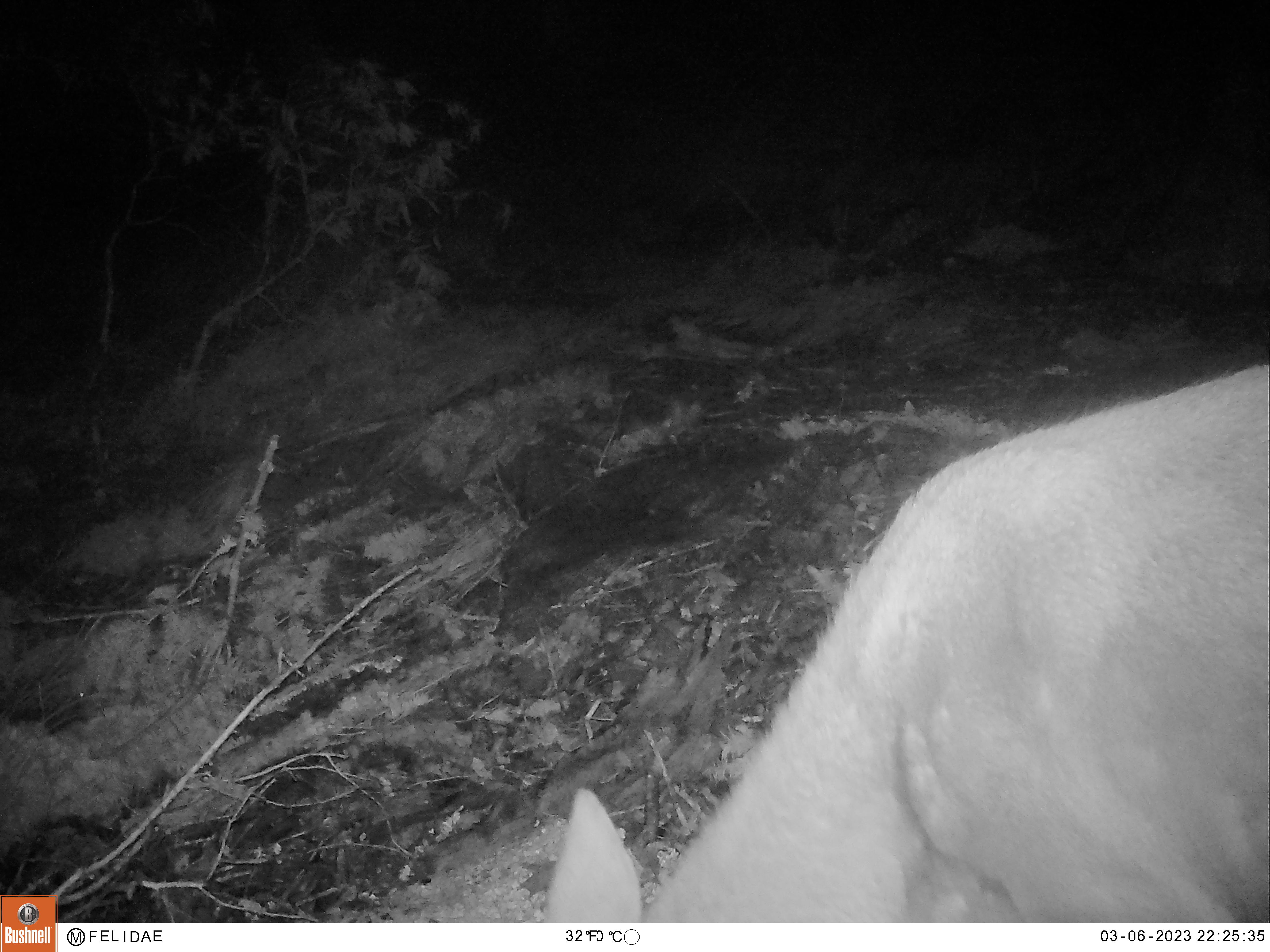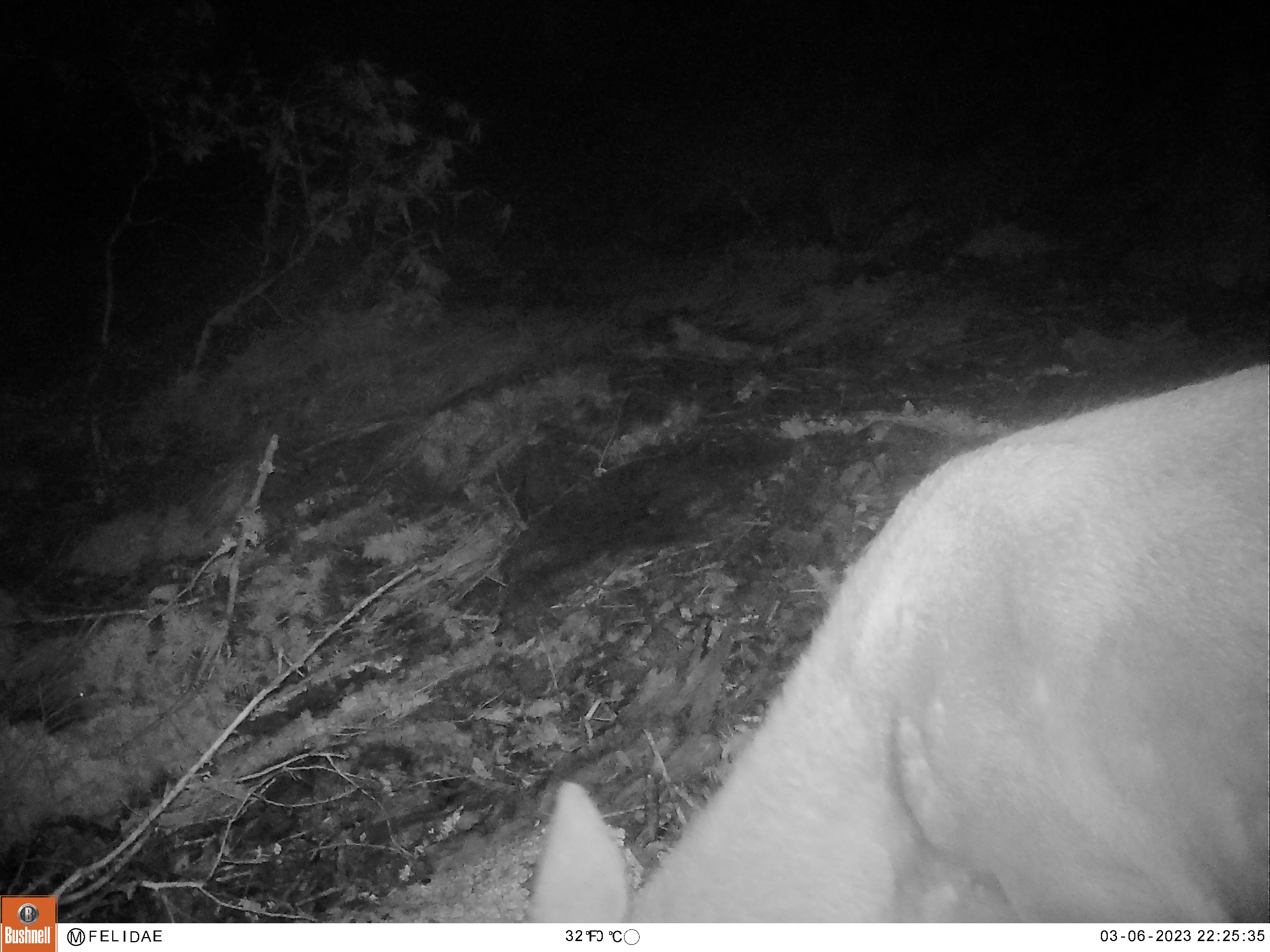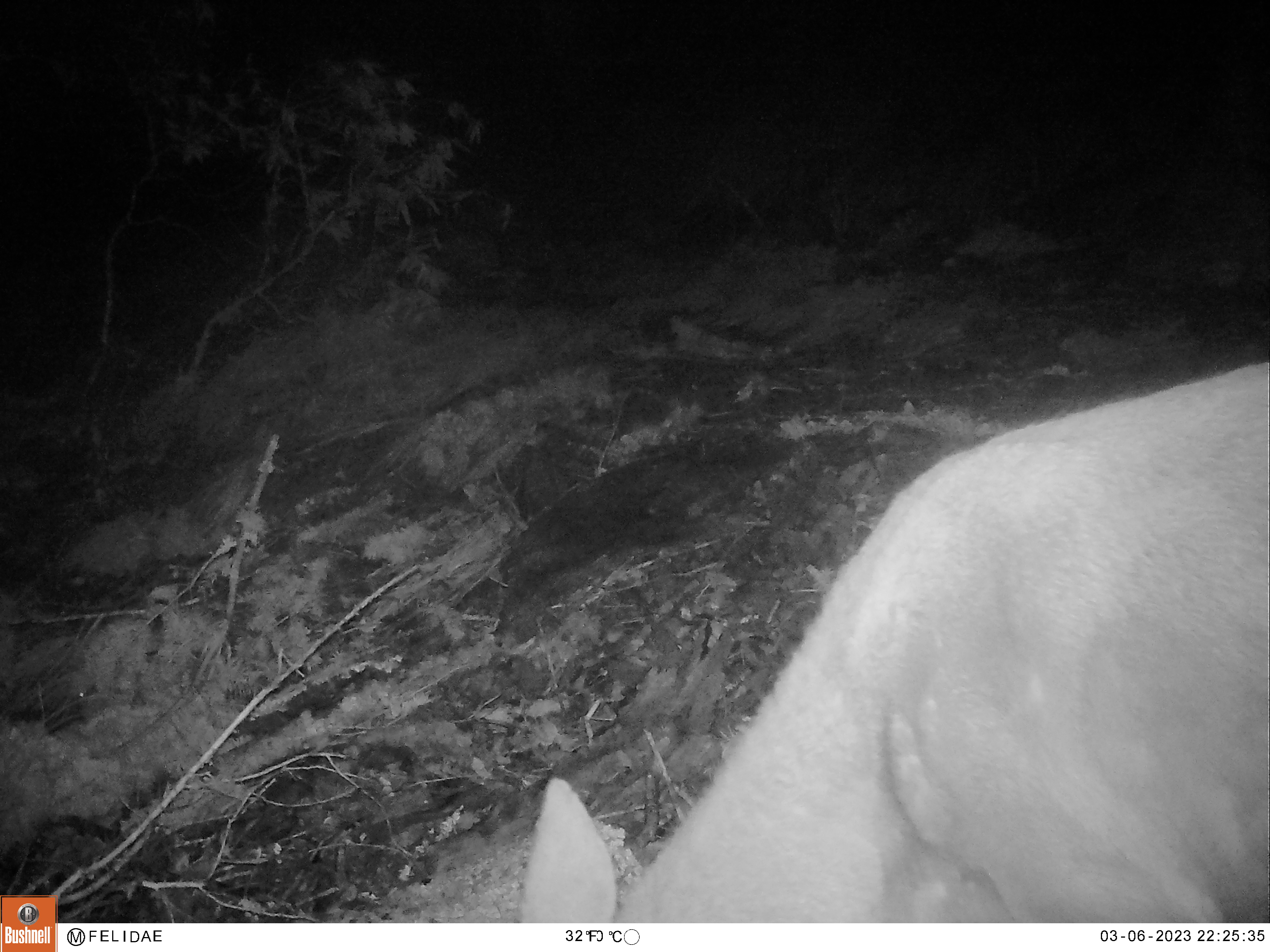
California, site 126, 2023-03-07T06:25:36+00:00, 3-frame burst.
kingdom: Animalia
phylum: Chordata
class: Mammalia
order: Artiodactyla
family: Cervidae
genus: Odocoileus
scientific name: Odocoileus hemionus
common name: mule deer